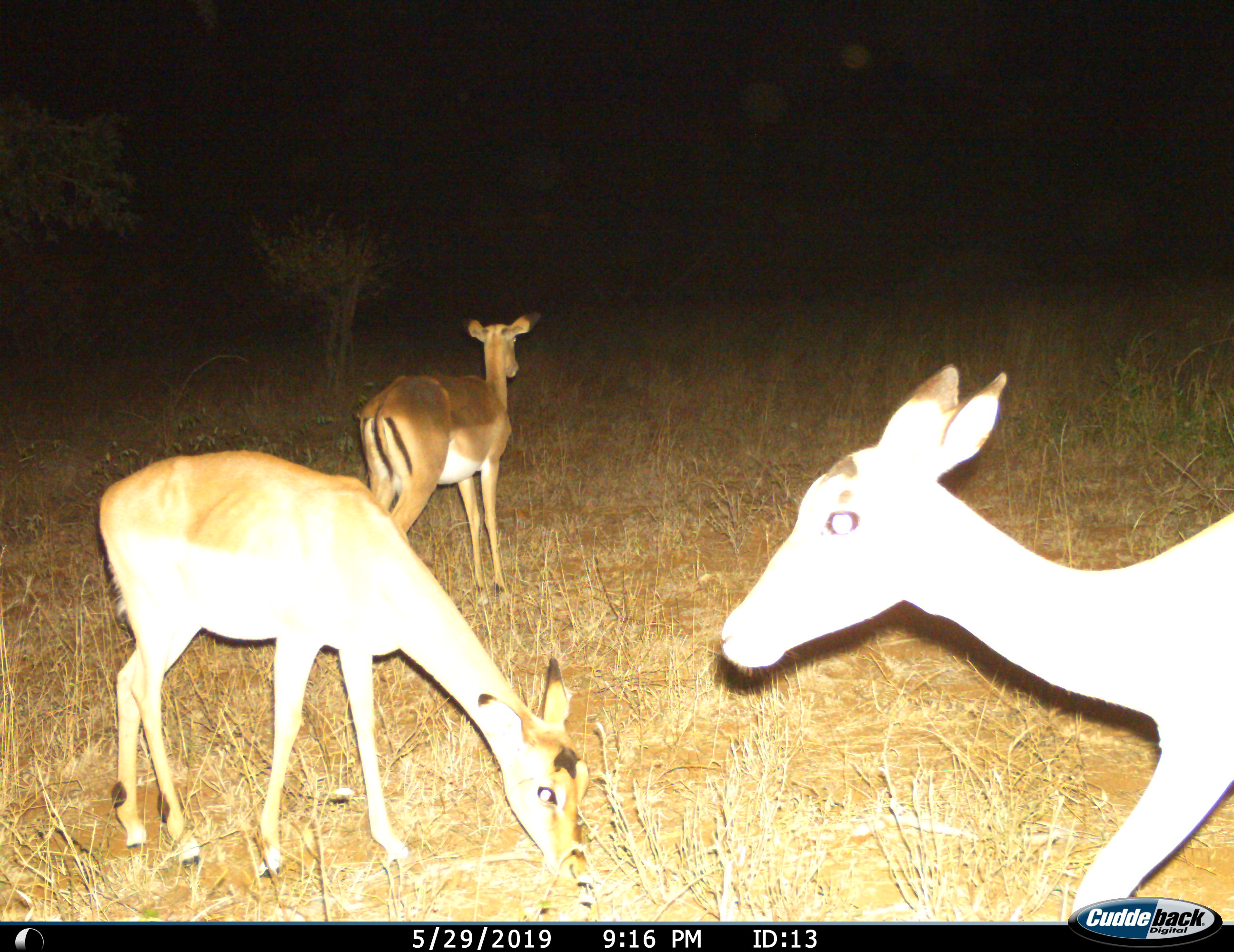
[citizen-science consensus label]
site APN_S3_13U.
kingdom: Animalia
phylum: Chordata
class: Mammalia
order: Artiodactyla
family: Bovidae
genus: Aepyceros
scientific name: Aepyceros melampus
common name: impala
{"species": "impala (Aepyceros melampus)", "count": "3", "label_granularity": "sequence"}